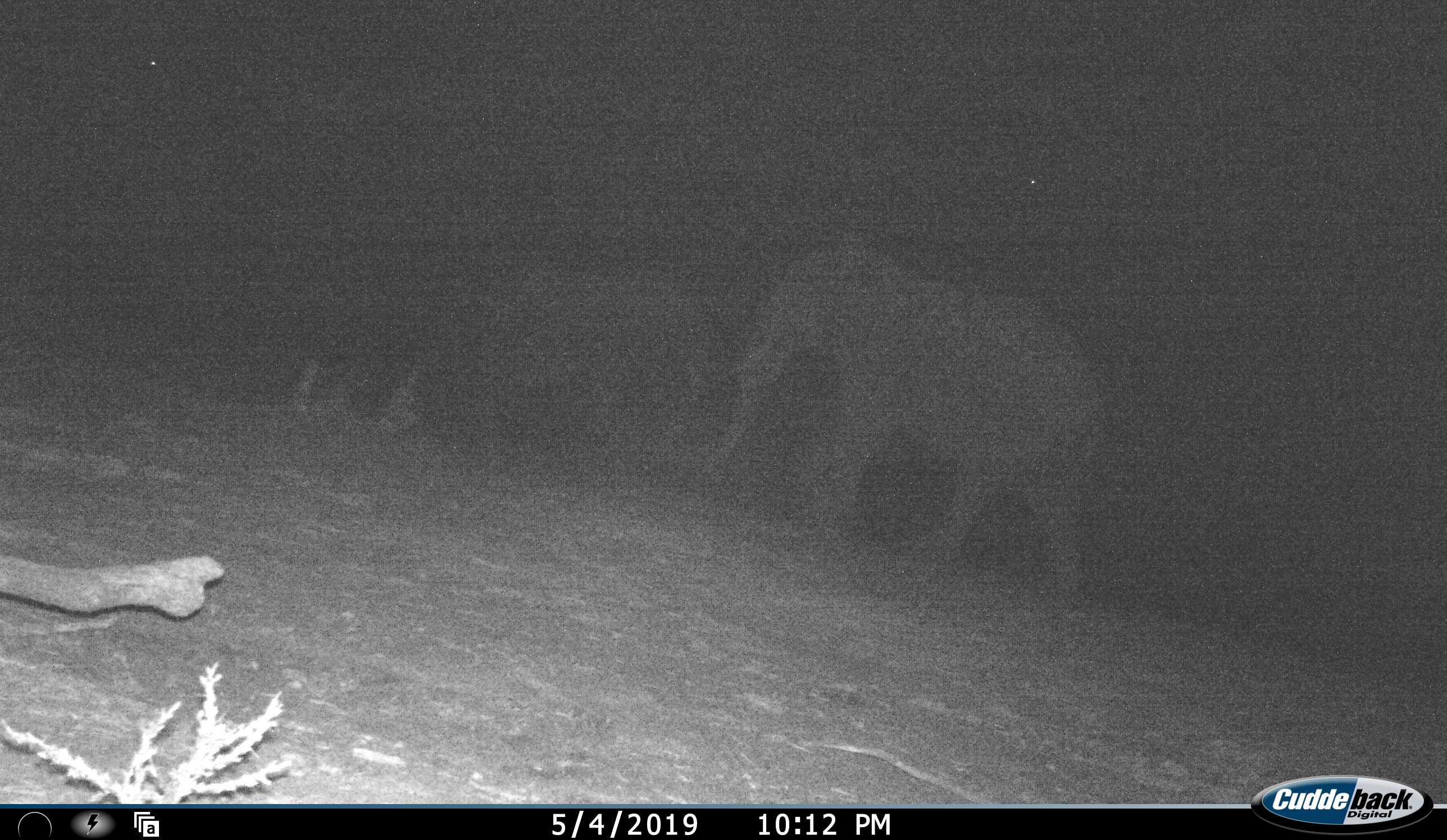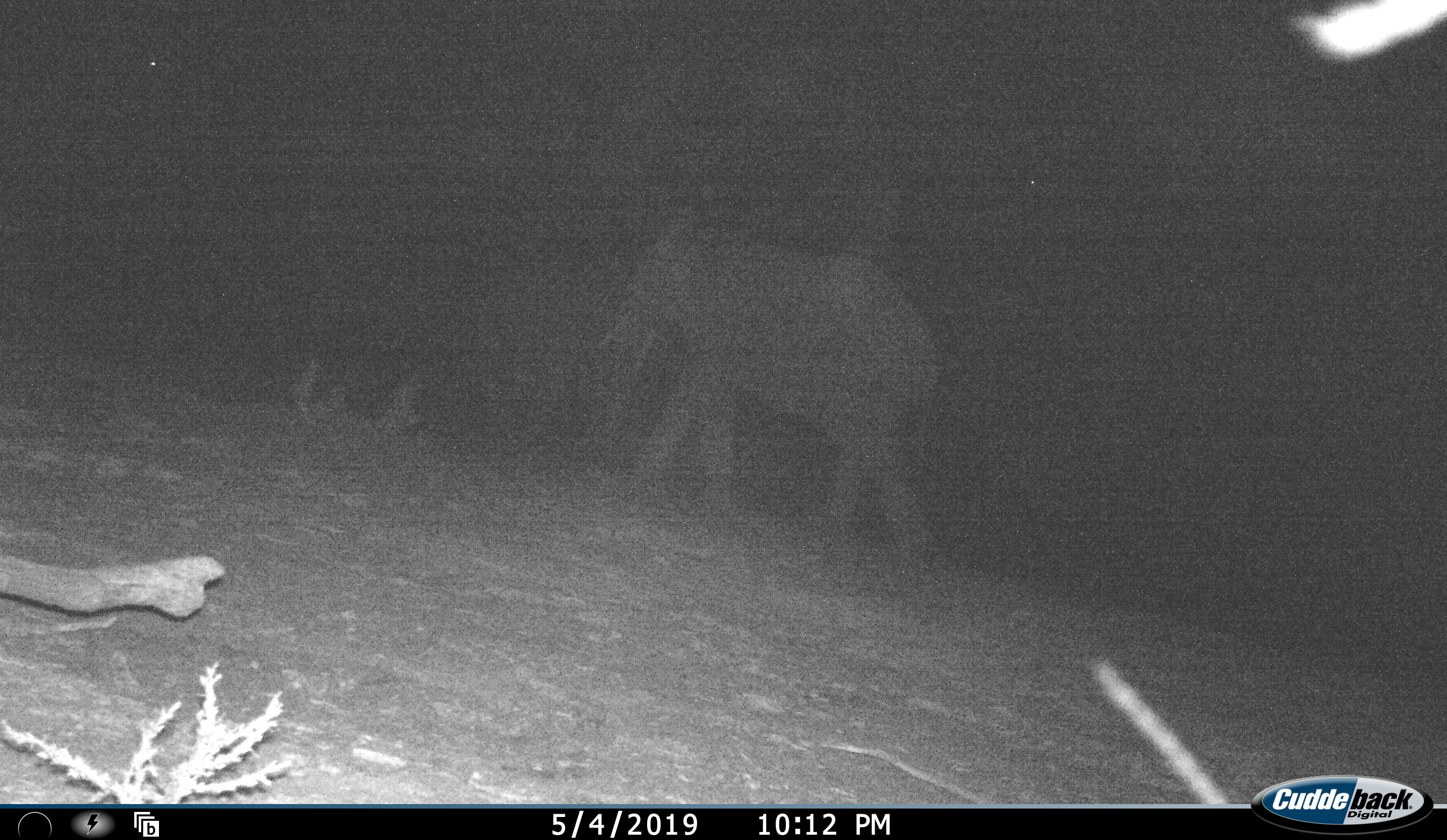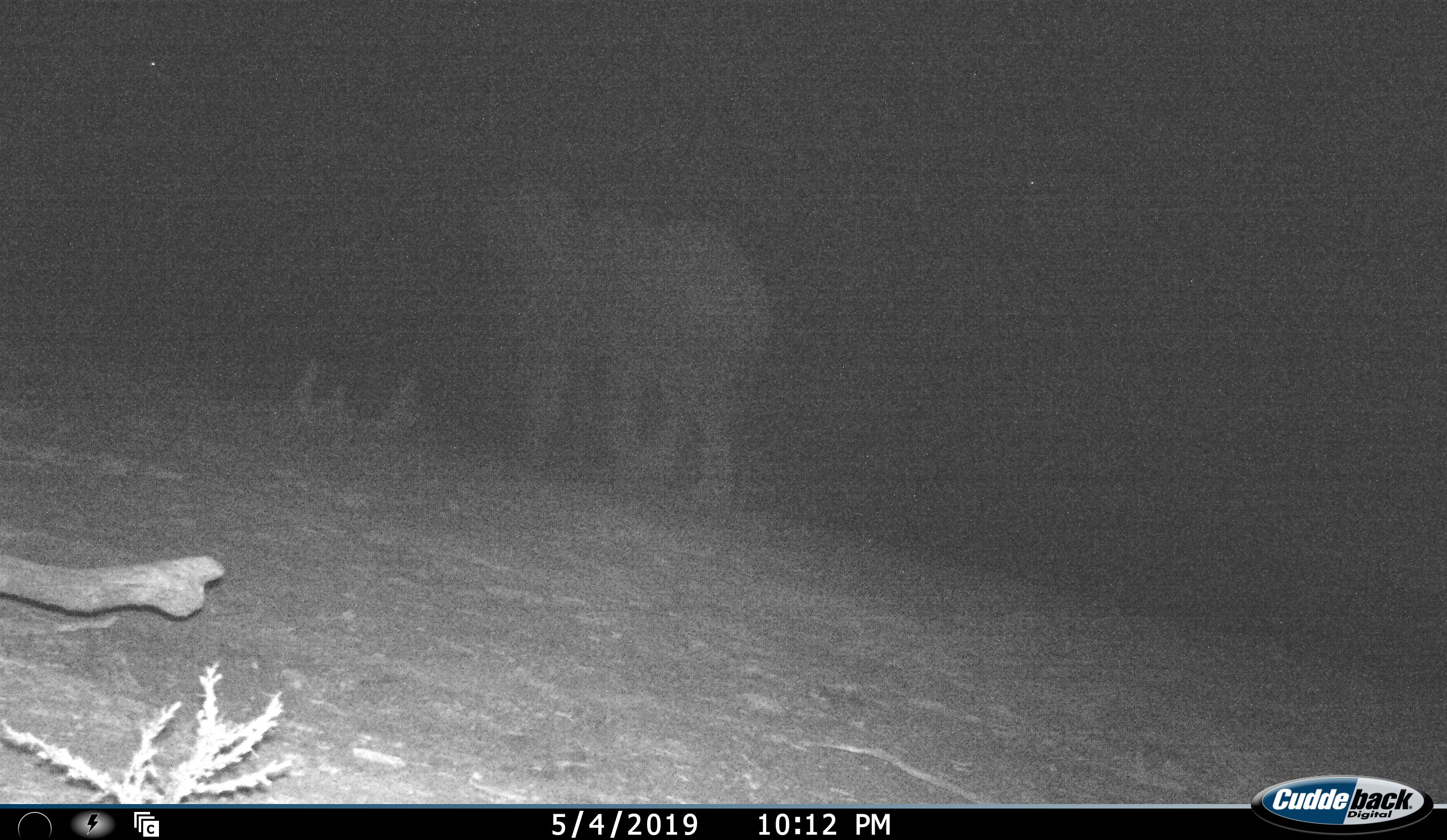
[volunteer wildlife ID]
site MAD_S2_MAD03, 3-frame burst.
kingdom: Animalia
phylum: Chordata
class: Mammalia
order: Proboscidea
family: Elephantidae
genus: Loxodonta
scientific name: Loxodonta africana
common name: african bush elephant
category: elephant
Elephant (african bush elephant) (Loxodonta africana), count 2. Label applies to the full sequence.